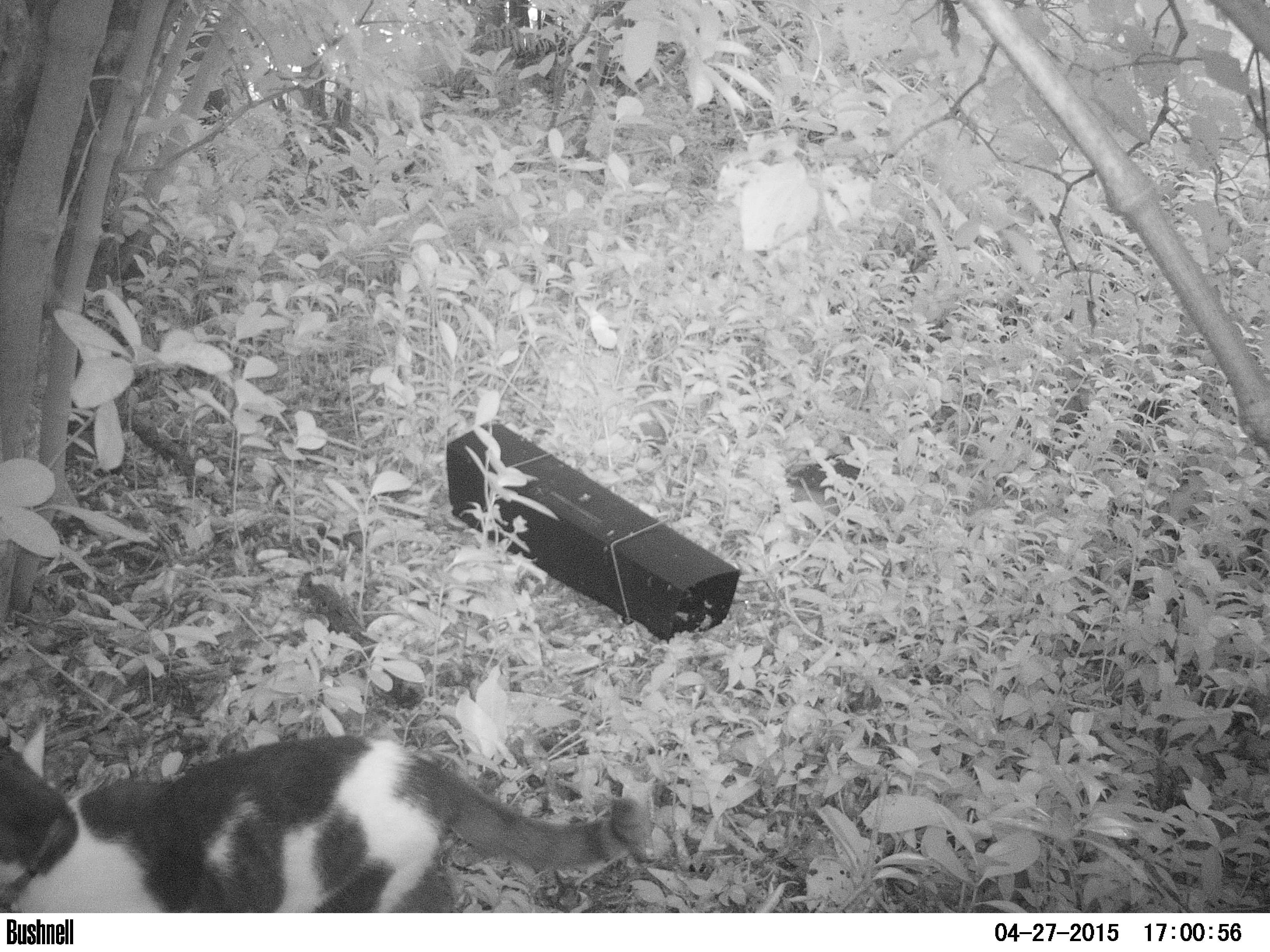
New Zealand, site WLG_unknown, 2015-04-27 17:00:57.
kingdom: Animalia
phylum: Chordata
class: Mammalia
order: Carnivora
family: Felidae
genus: Felis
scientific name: Felis catus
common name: domestic cat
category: cat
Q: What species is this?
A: Cat (domestic cat) (Felis catus).